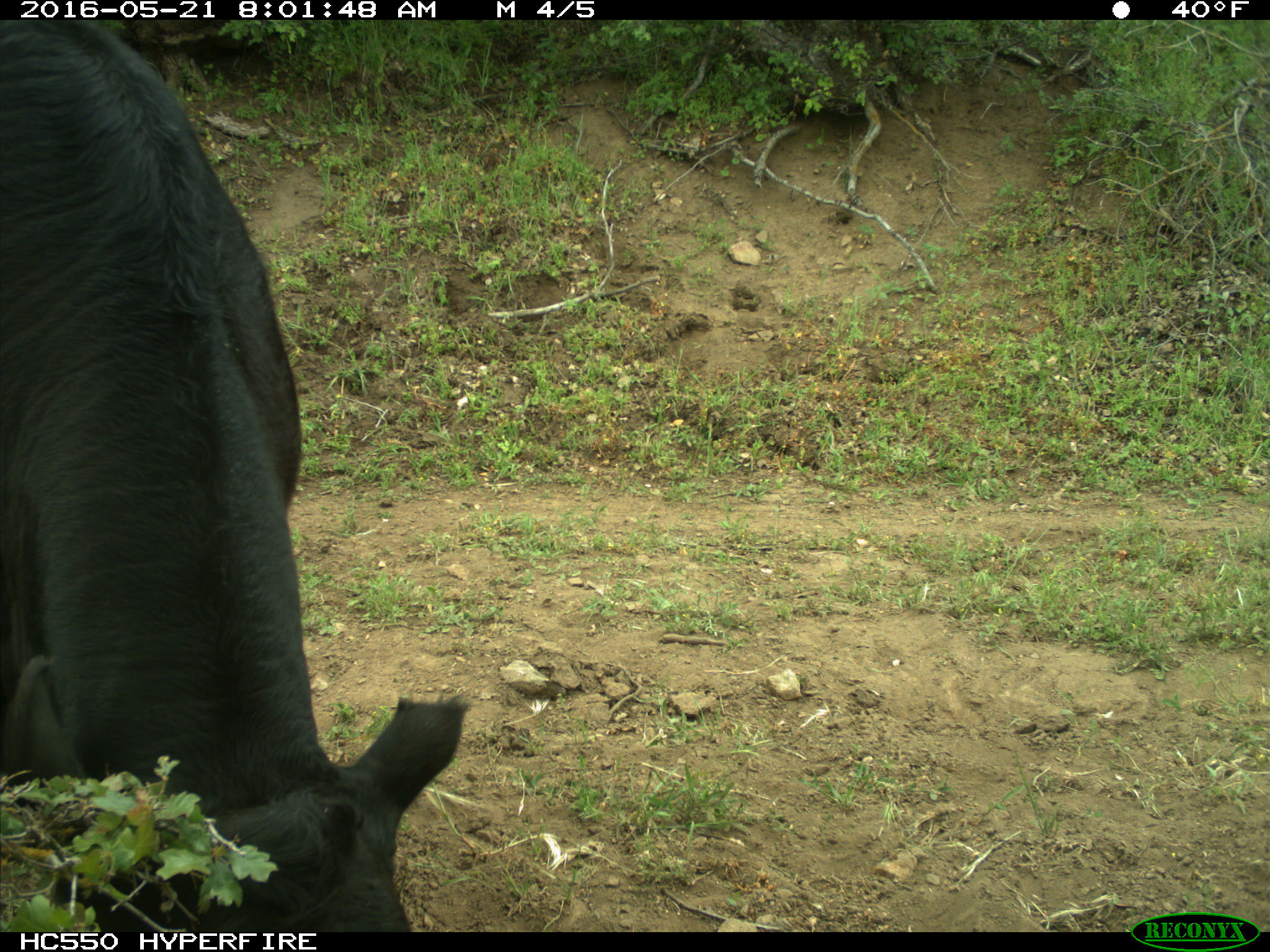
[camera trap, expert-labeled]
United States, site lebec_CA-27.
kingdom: Animalia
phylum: Chordata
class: Mammalia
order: Artiodactyla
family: Bovidae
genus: Bos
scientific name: Bos taurus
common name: domestic cow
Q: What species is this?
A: Bos taurus (domestic cow).